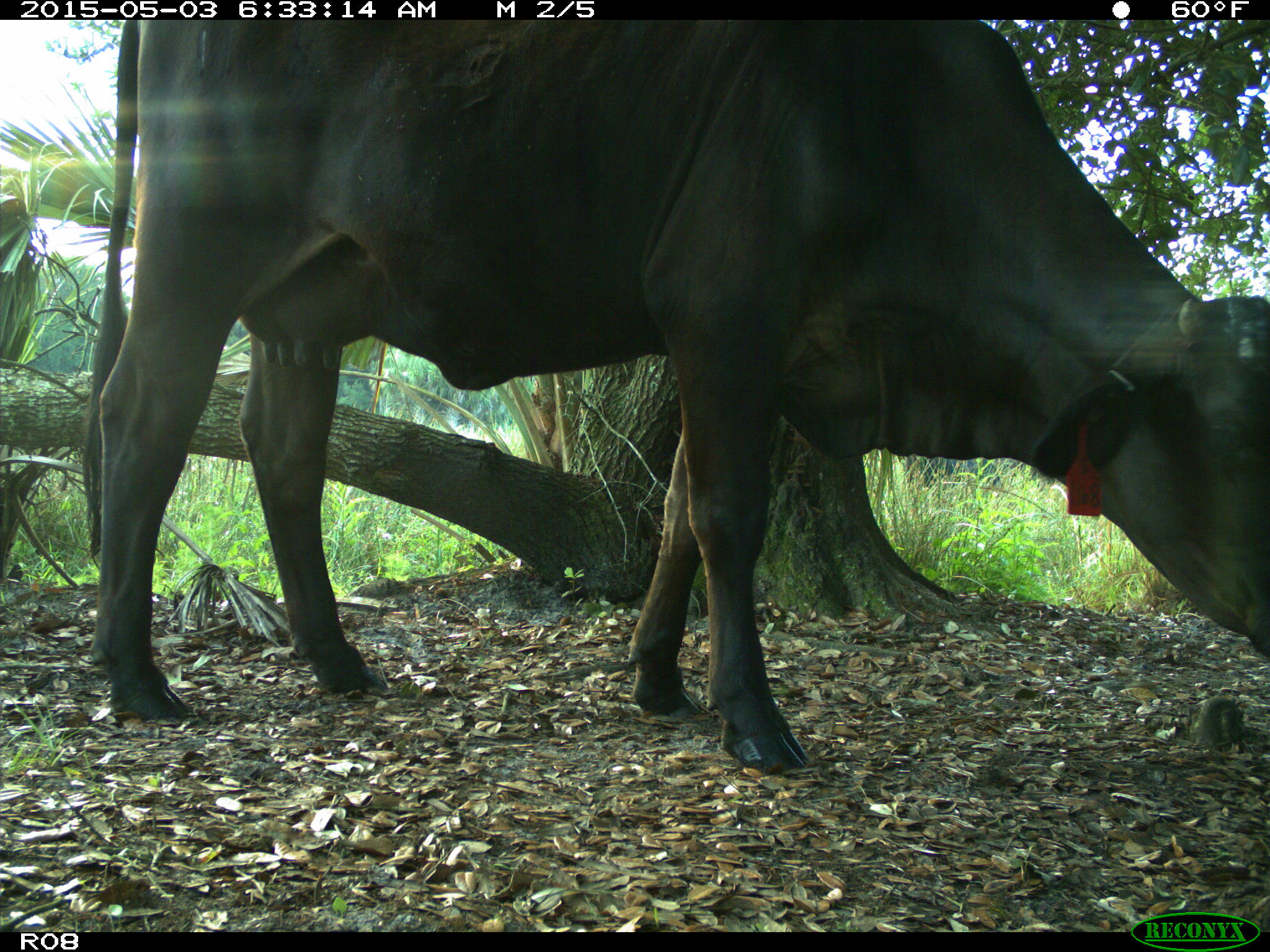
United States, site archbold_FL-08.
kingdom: Animalia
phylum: Chordata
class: Mammalia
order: Artiodactyla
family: Bovidae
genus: Bos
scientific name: Bos taurus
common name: domestic cow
Bos taurus (domestic cow).